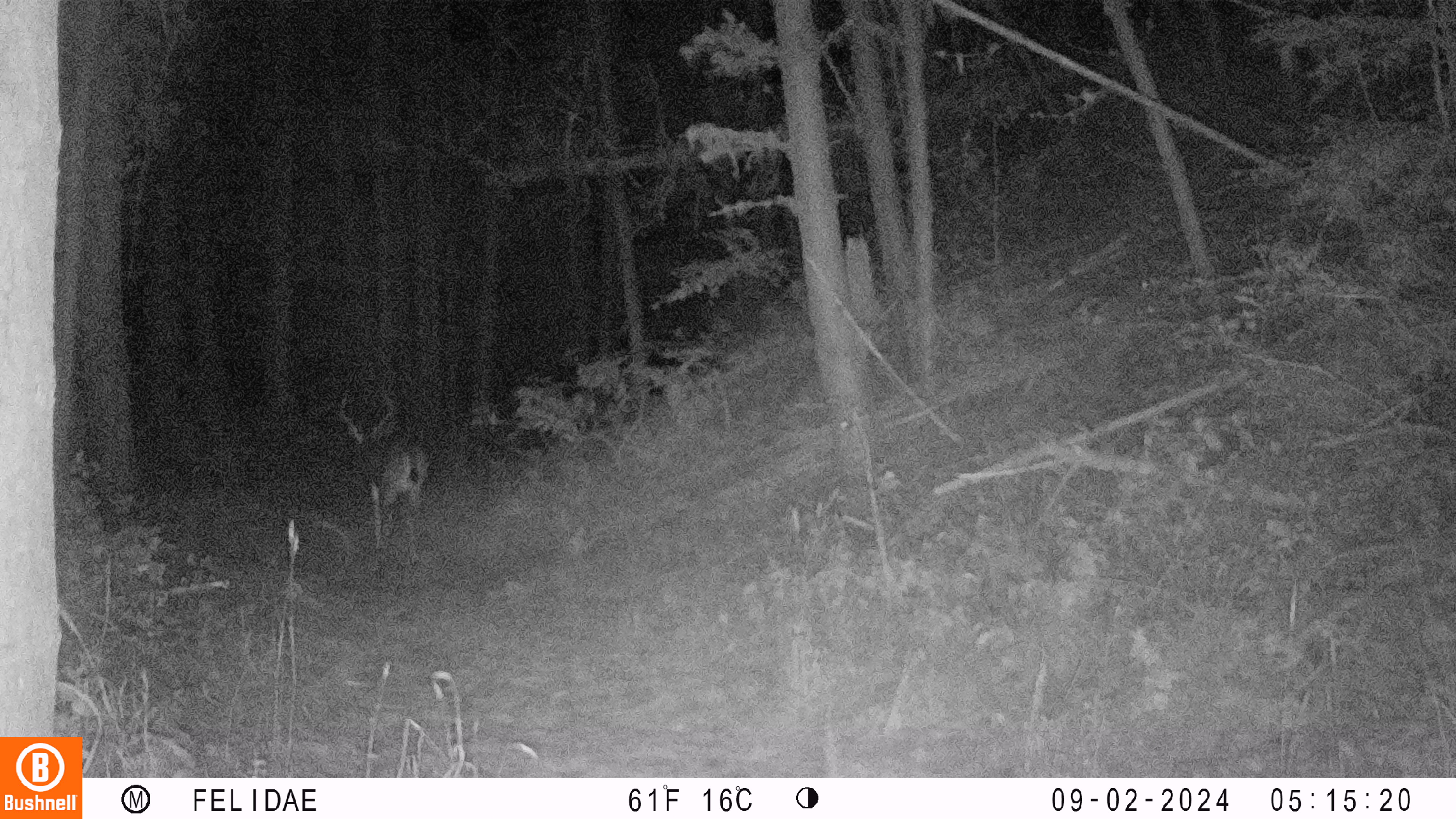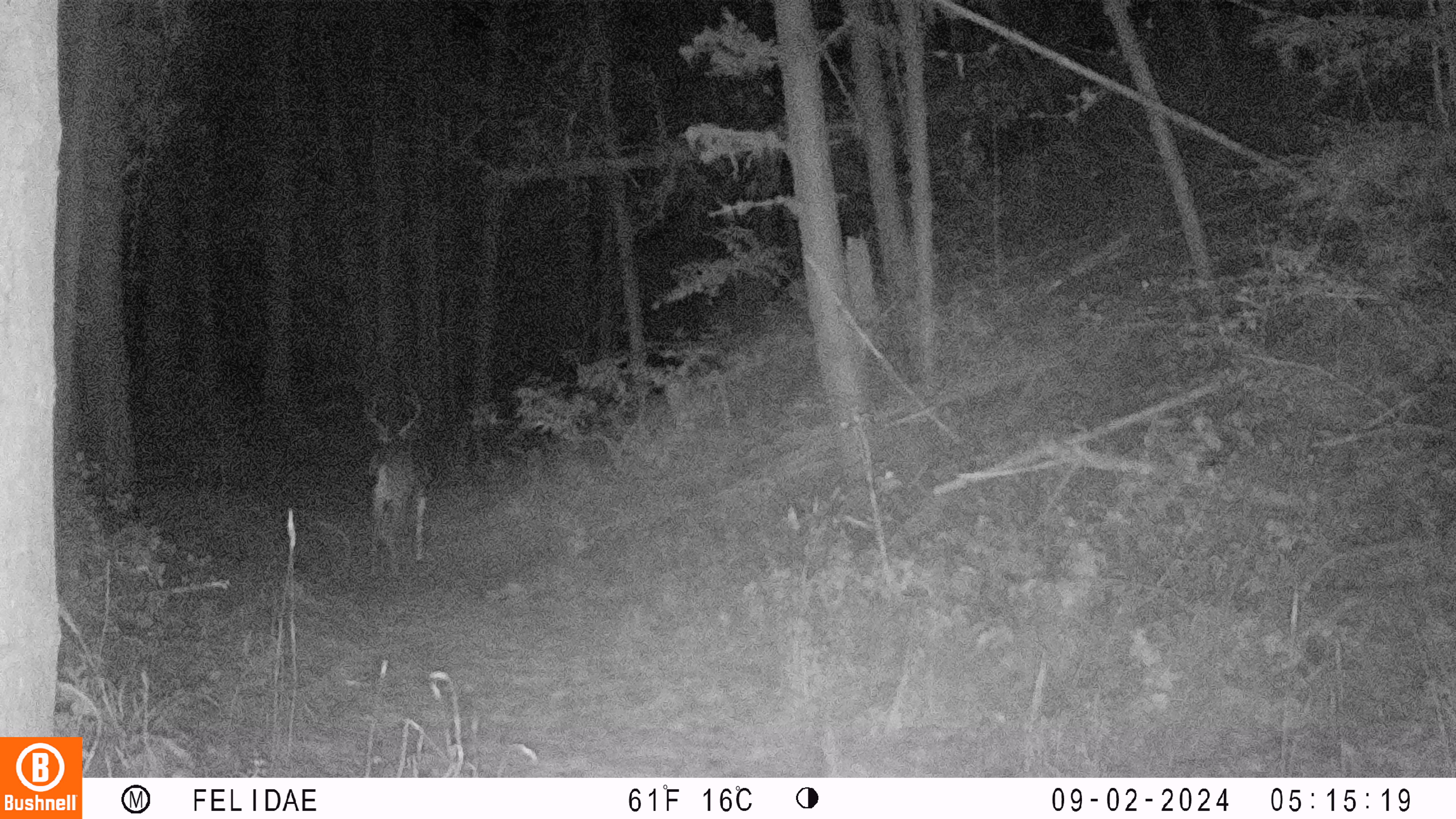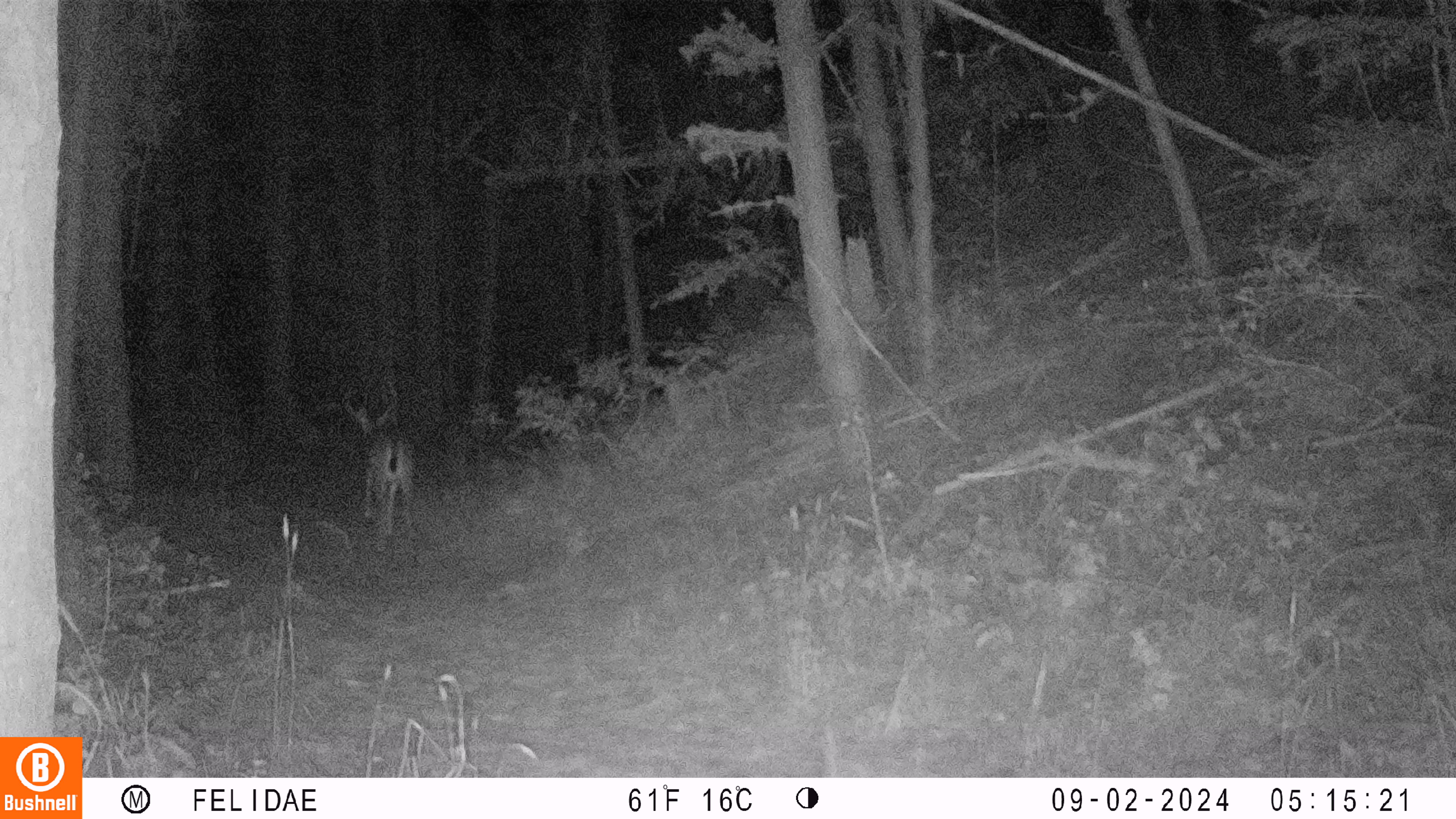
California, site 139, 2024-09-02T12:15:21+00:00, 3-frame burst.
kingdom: Animalia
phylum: Chordata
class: Mammalia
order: Artiodactyla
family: Cervidae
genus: Odocoileus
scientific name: Odocoileus hemionus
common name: mule deer